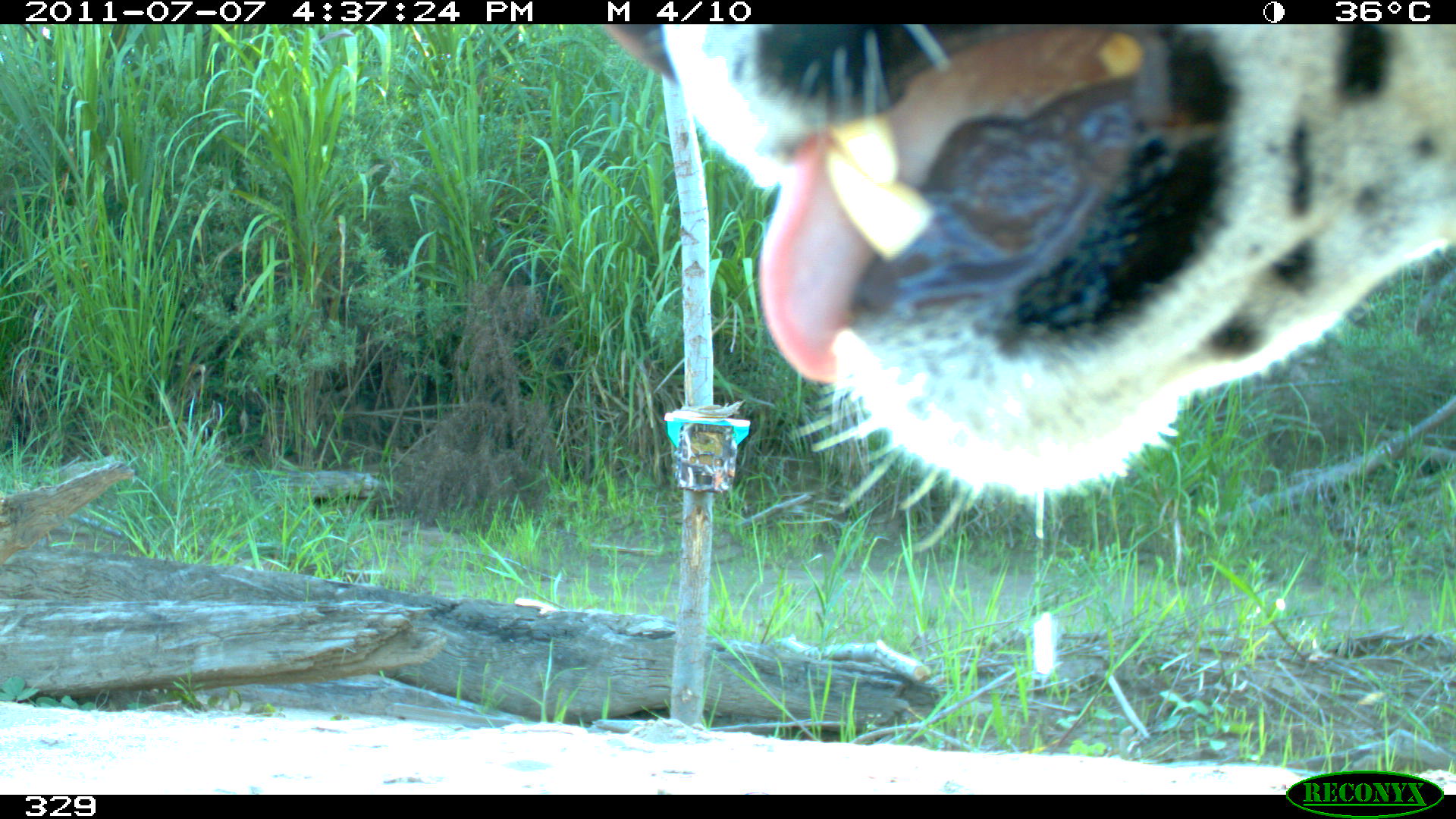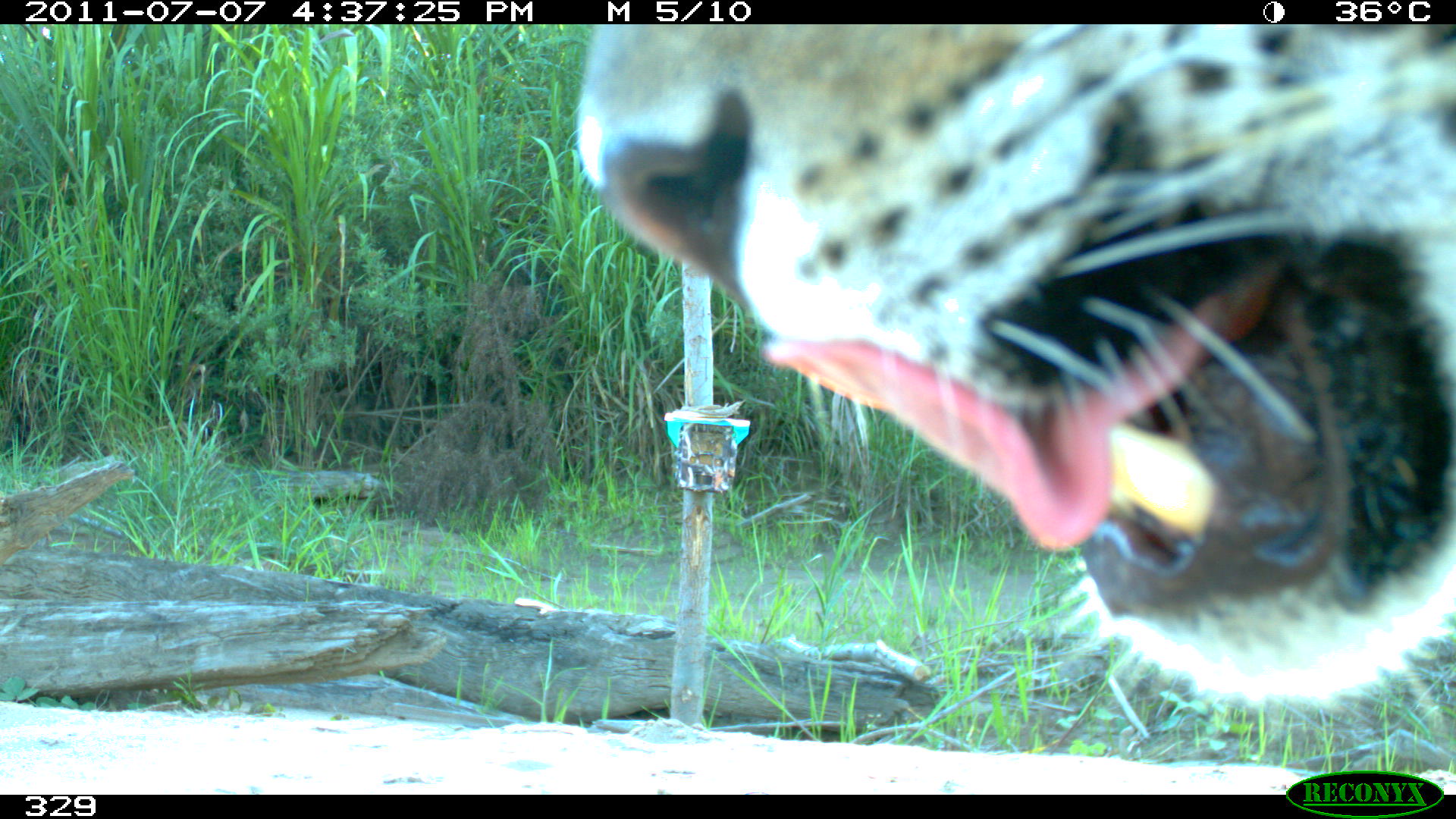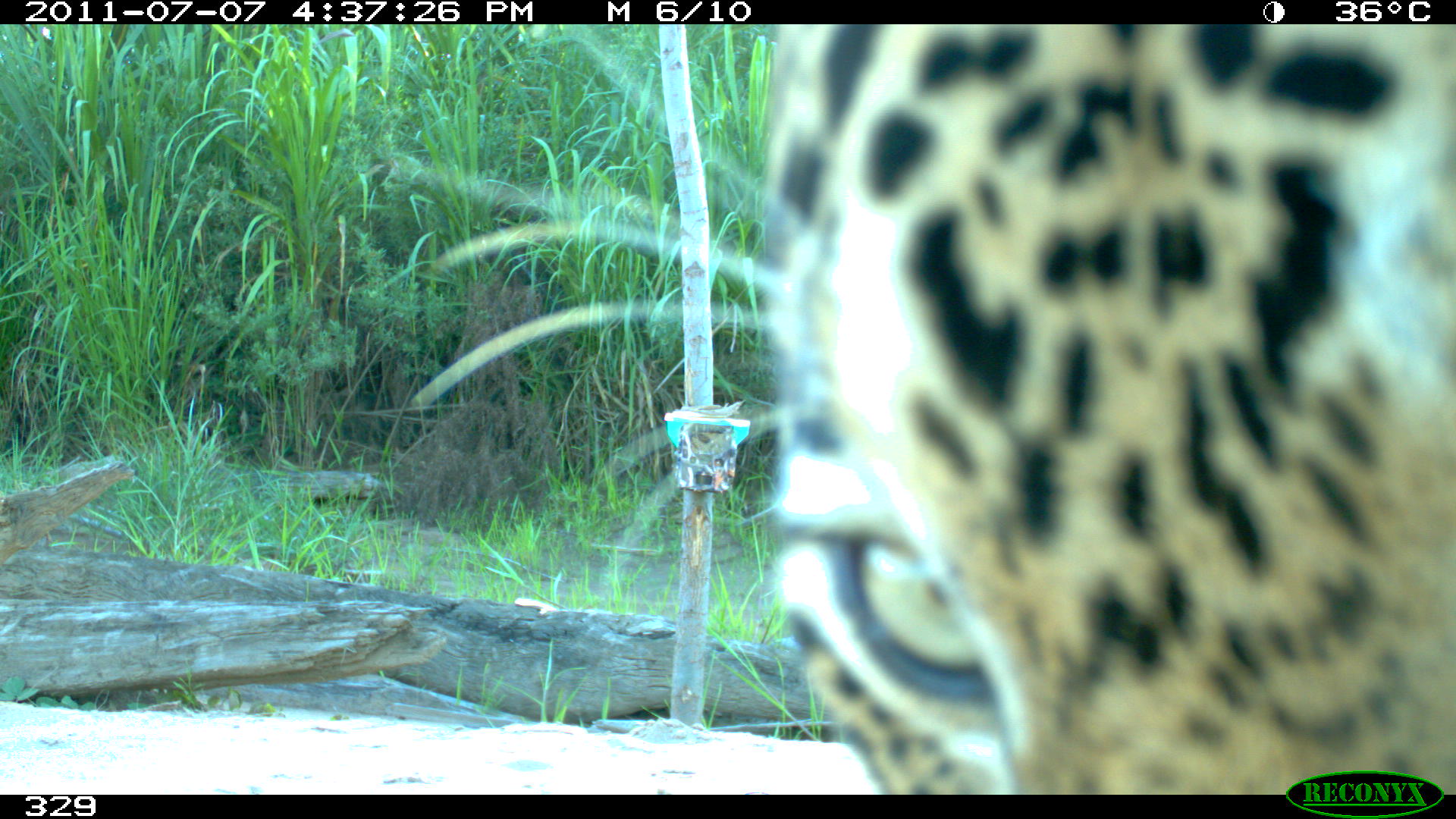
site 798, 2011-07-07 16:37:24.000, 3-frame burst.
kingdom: Animalia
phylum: Chordata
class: Mammalia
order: Carnivora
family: Felidae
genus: Panthera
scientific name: Panthera onca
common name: jaguar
Panthera onca (jaguar).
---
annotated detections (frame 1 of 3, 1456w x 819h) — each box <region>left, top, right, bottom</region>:
panthera onca: <region>615, 20, 1456, 554</region>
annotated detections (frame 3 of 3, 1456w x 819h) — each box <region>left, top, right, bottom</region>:
panthera onca: <region>390, 24, 1454, 787</region>